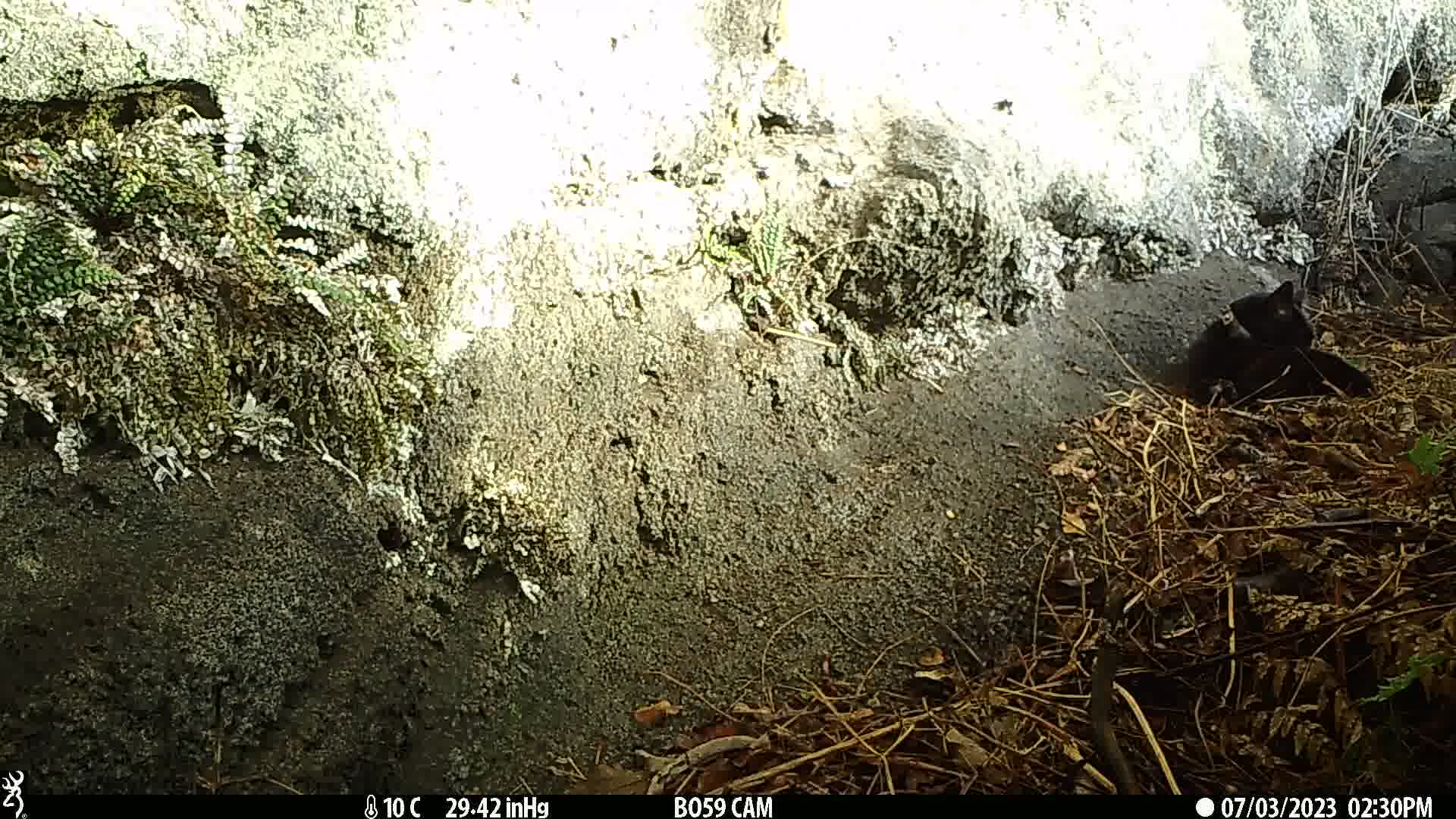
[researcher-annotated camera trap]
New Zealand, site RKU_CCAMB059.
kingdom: Animalia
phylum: Chordata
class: Mammalia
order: Carnivora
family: Felidae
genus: Felis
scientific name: Felis catus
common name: domestic cat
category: cat